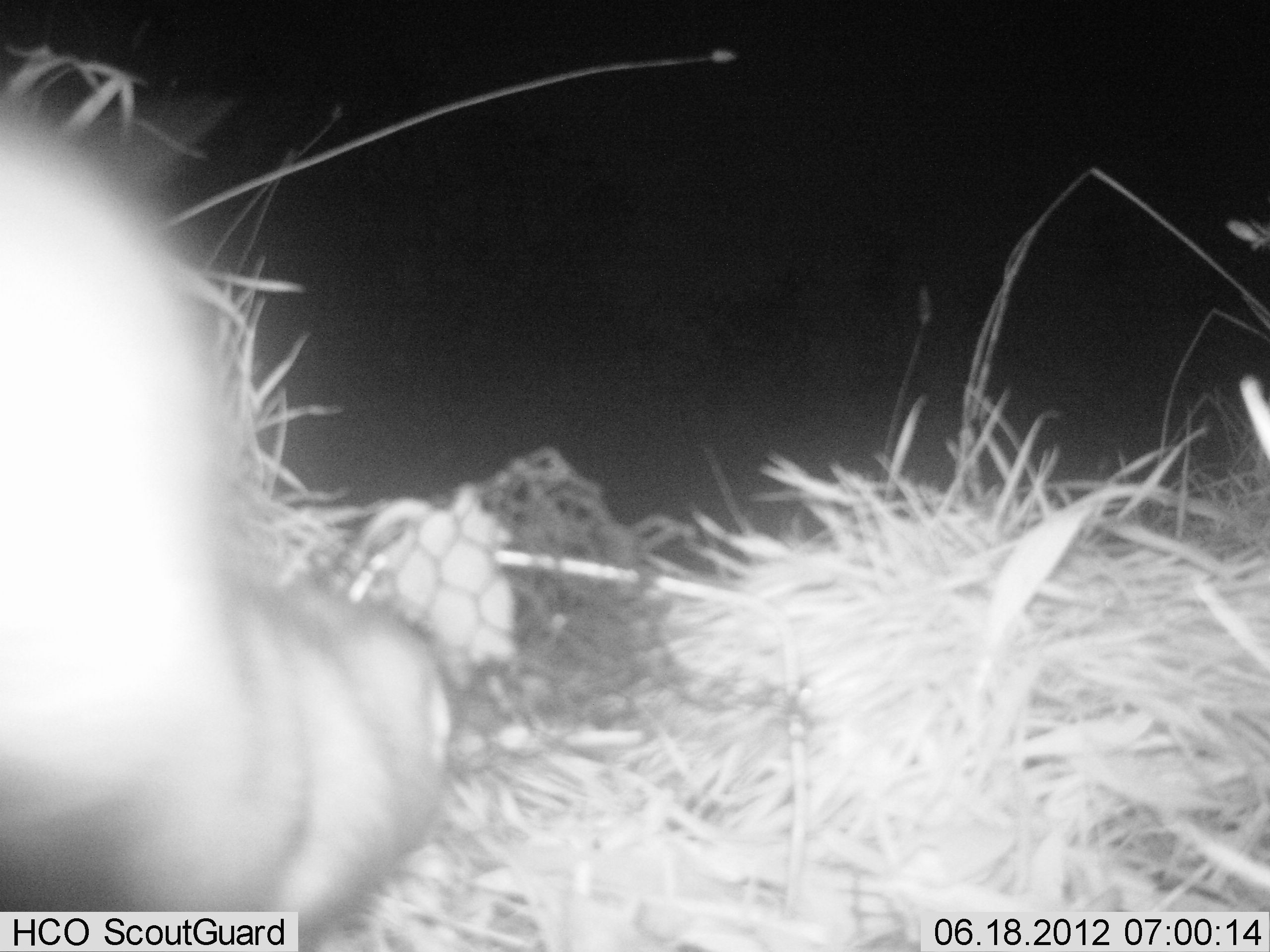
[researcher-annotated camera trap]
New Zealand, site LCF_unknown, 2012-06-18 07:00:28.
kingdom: Animalia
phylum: Chordata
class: Mammalia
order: Carnivora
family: Mustelidae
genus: Mustela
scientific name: Mustela furo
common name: ferret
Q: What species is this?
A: Ferret (Mustela furo).